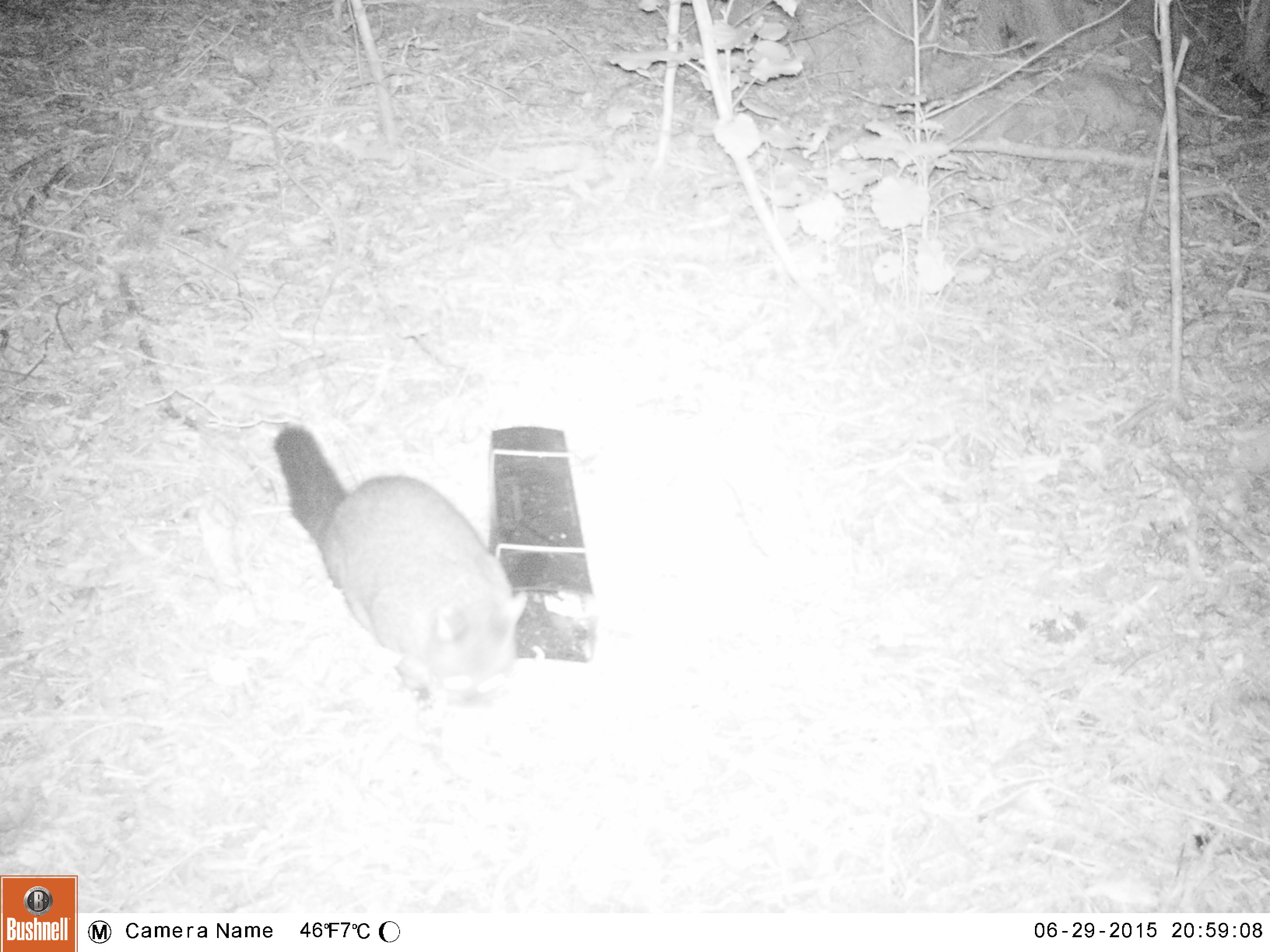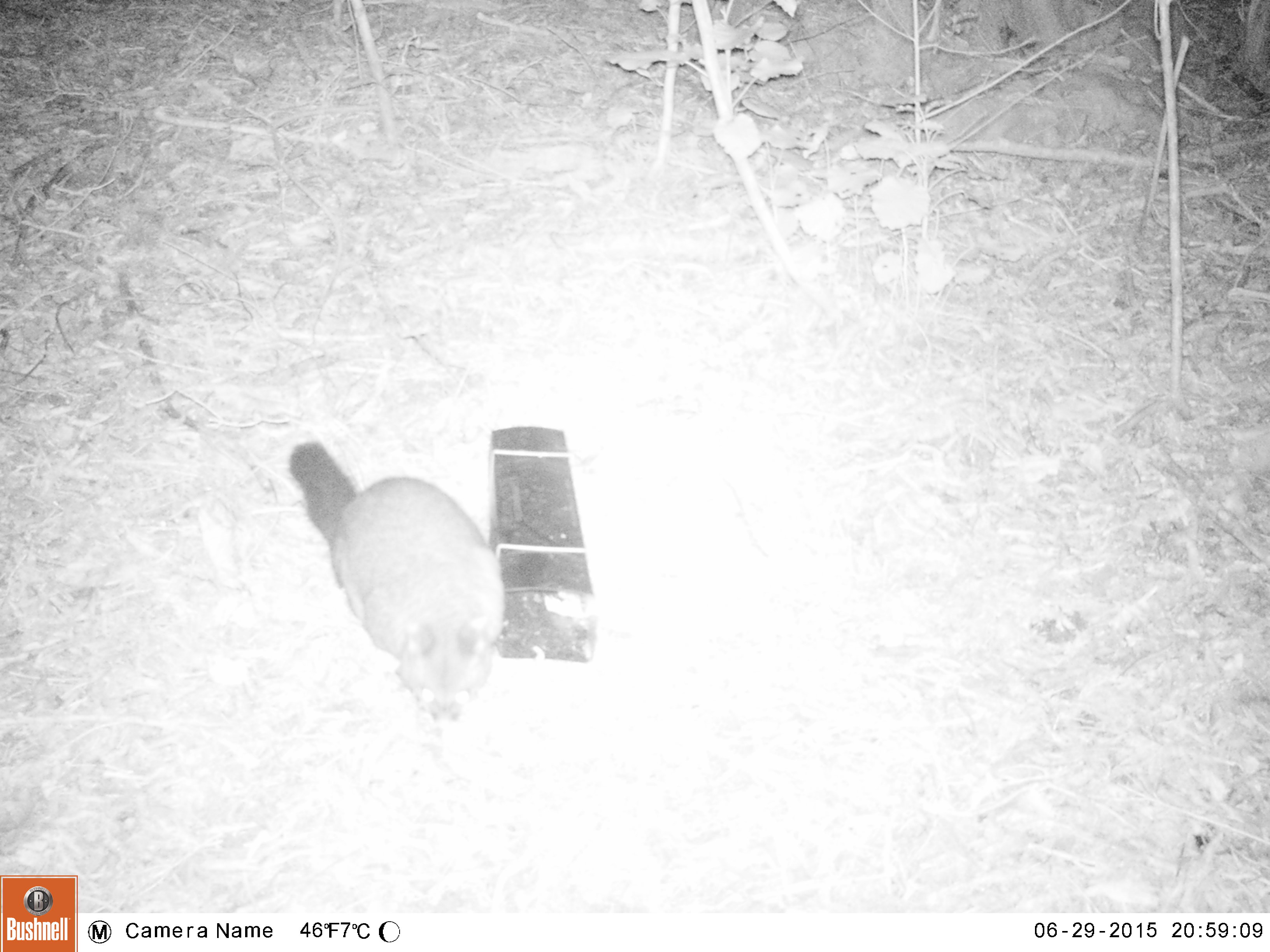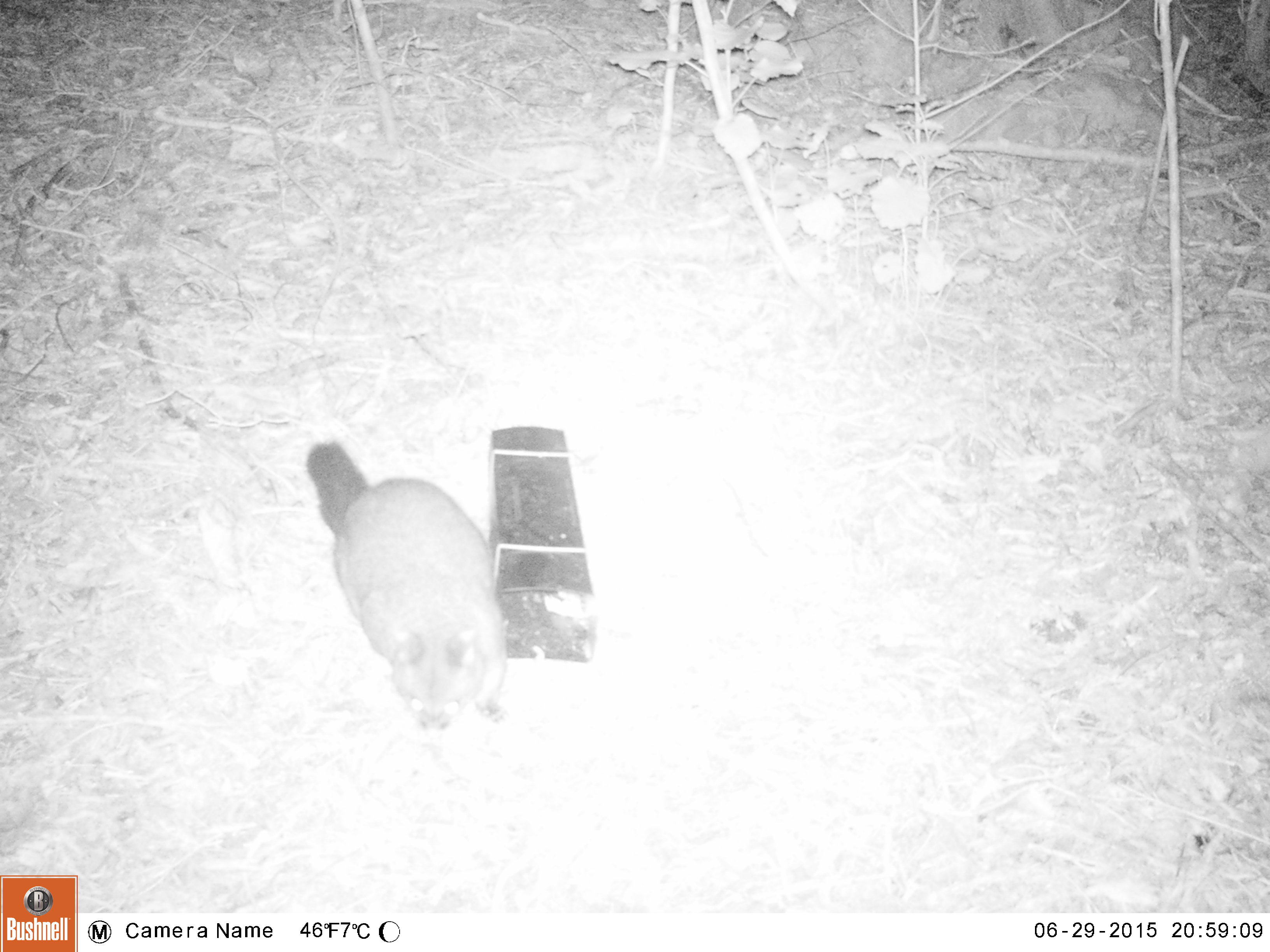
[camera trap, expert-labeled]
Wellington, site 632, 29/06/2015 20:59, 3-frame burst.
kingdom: Animalia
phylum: Chordata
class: Mammalia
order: Didelphimorphia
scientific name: Didelphimorphia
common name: possum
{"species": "possum (Didelphimorphia)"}